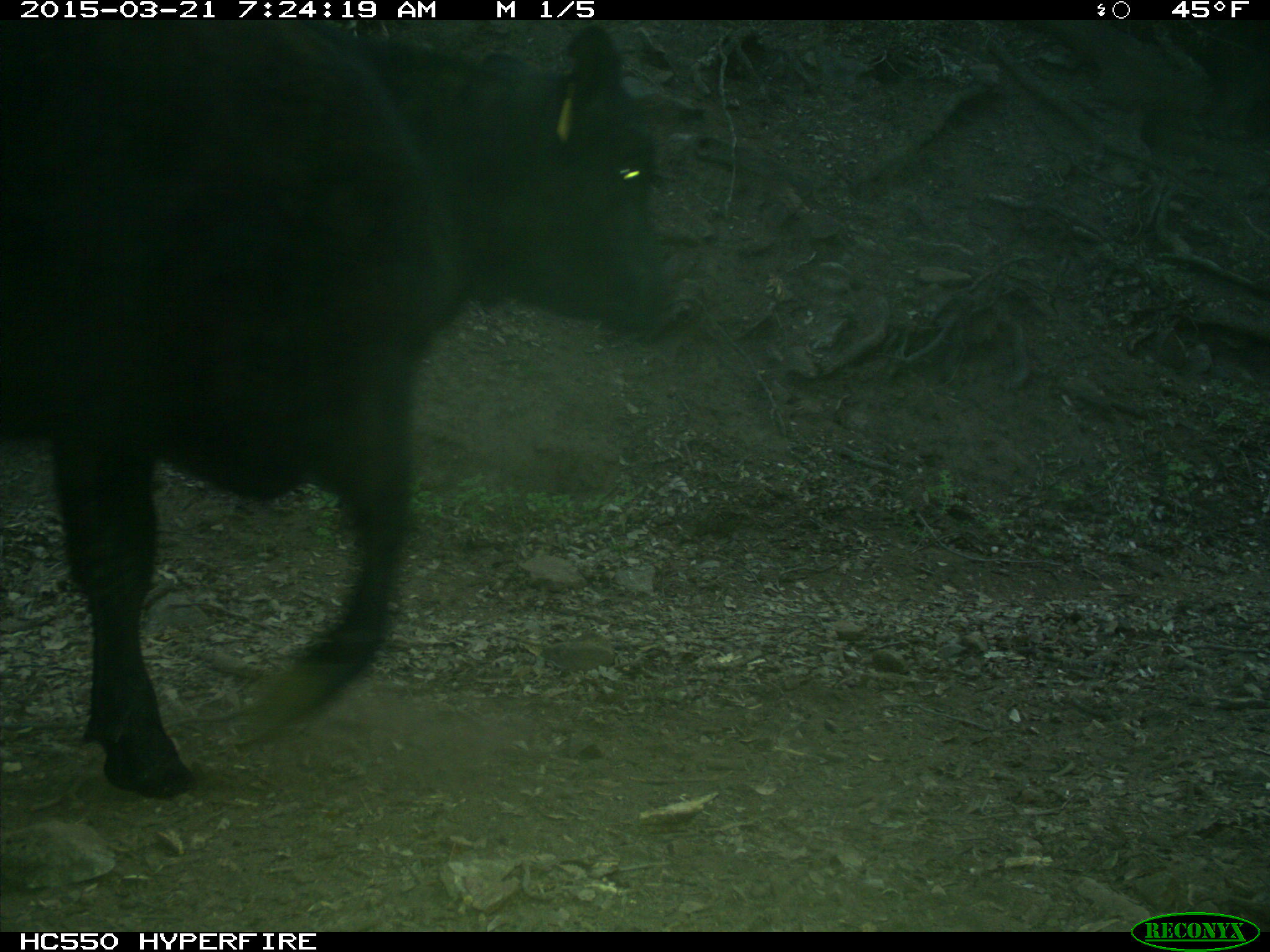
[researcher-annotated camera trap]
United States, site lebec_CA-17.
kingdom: Animalia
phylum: Chordata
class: Mammalia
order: Artiodactyla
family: Bovidae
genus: Bos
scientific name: Bos taurus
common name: domestic cow